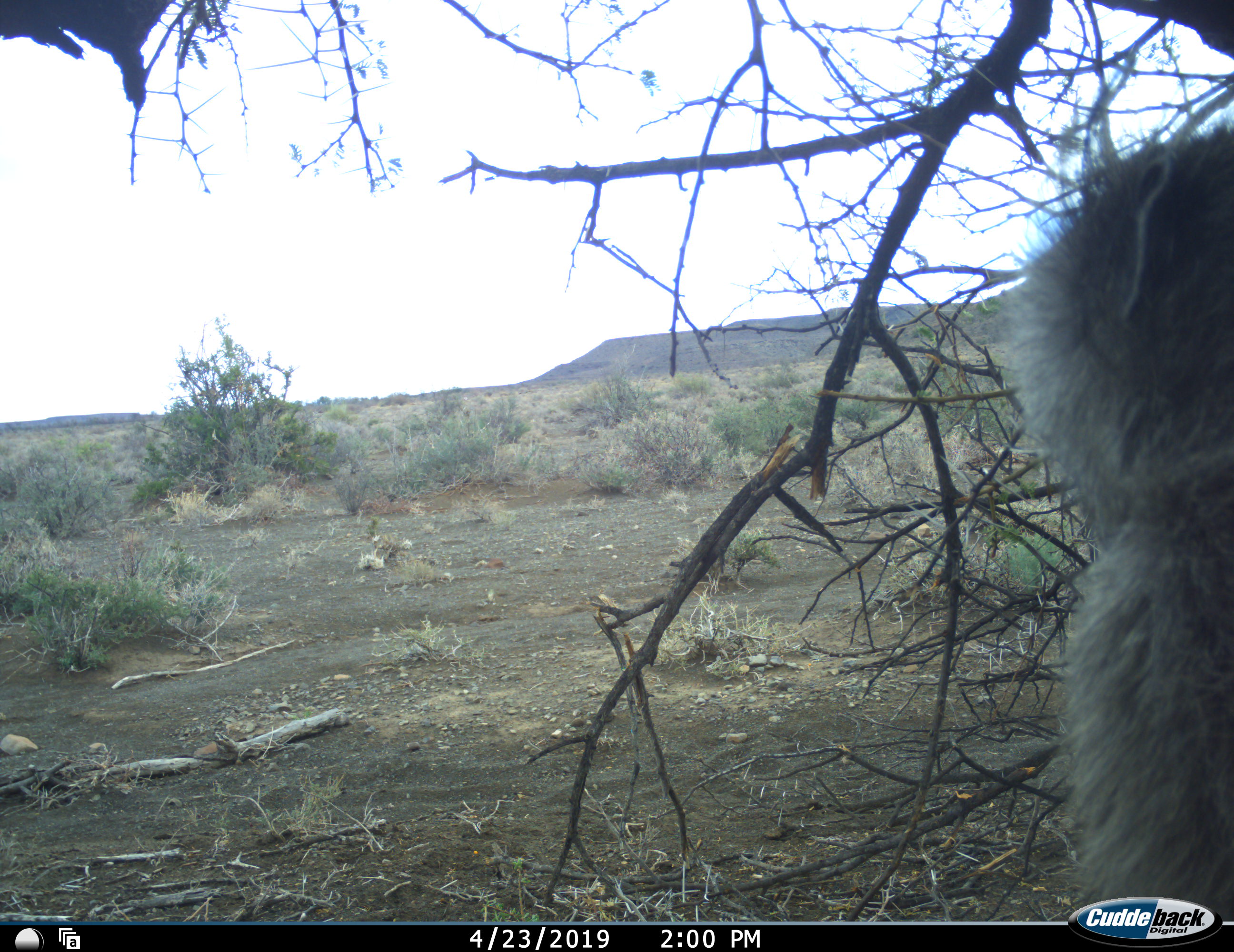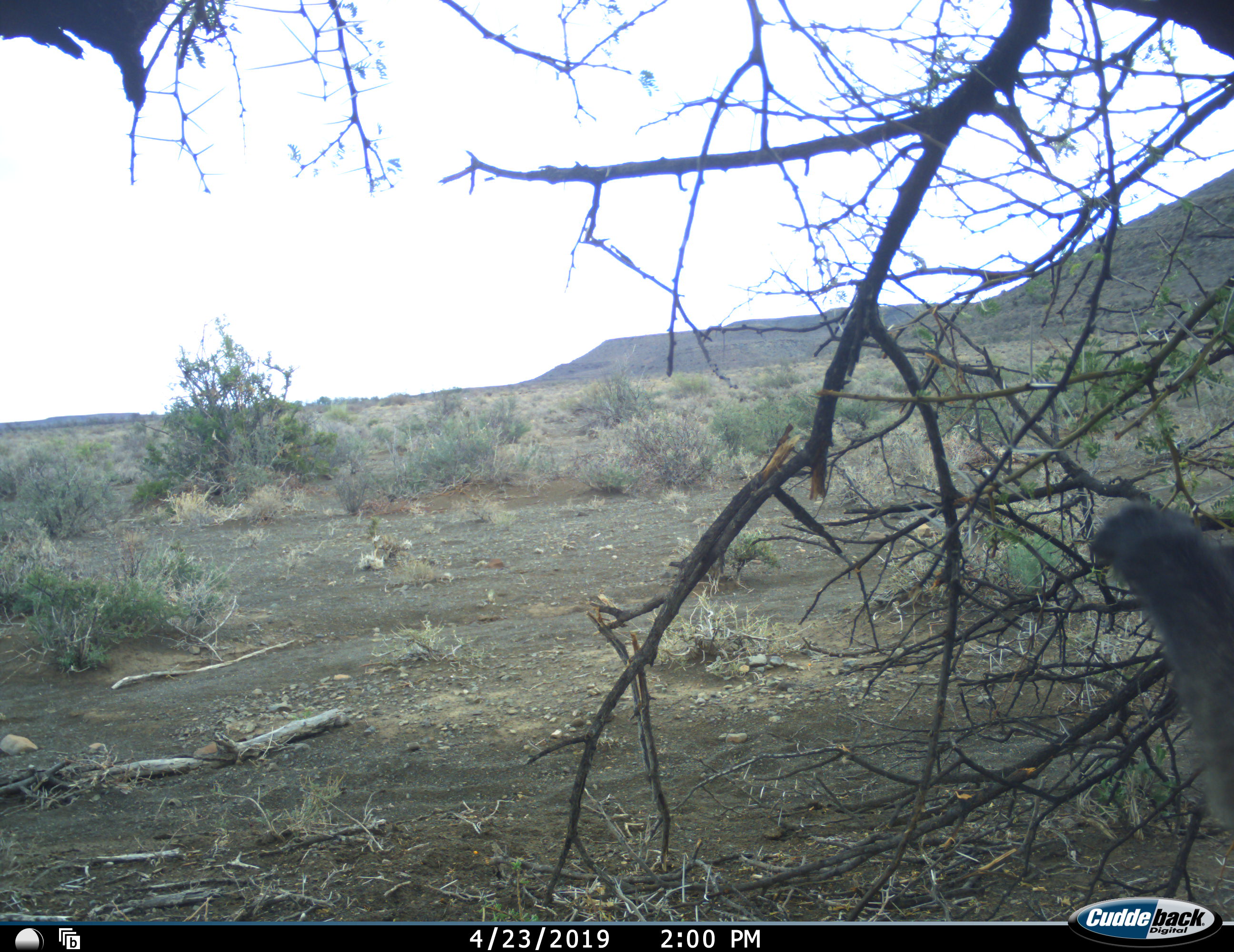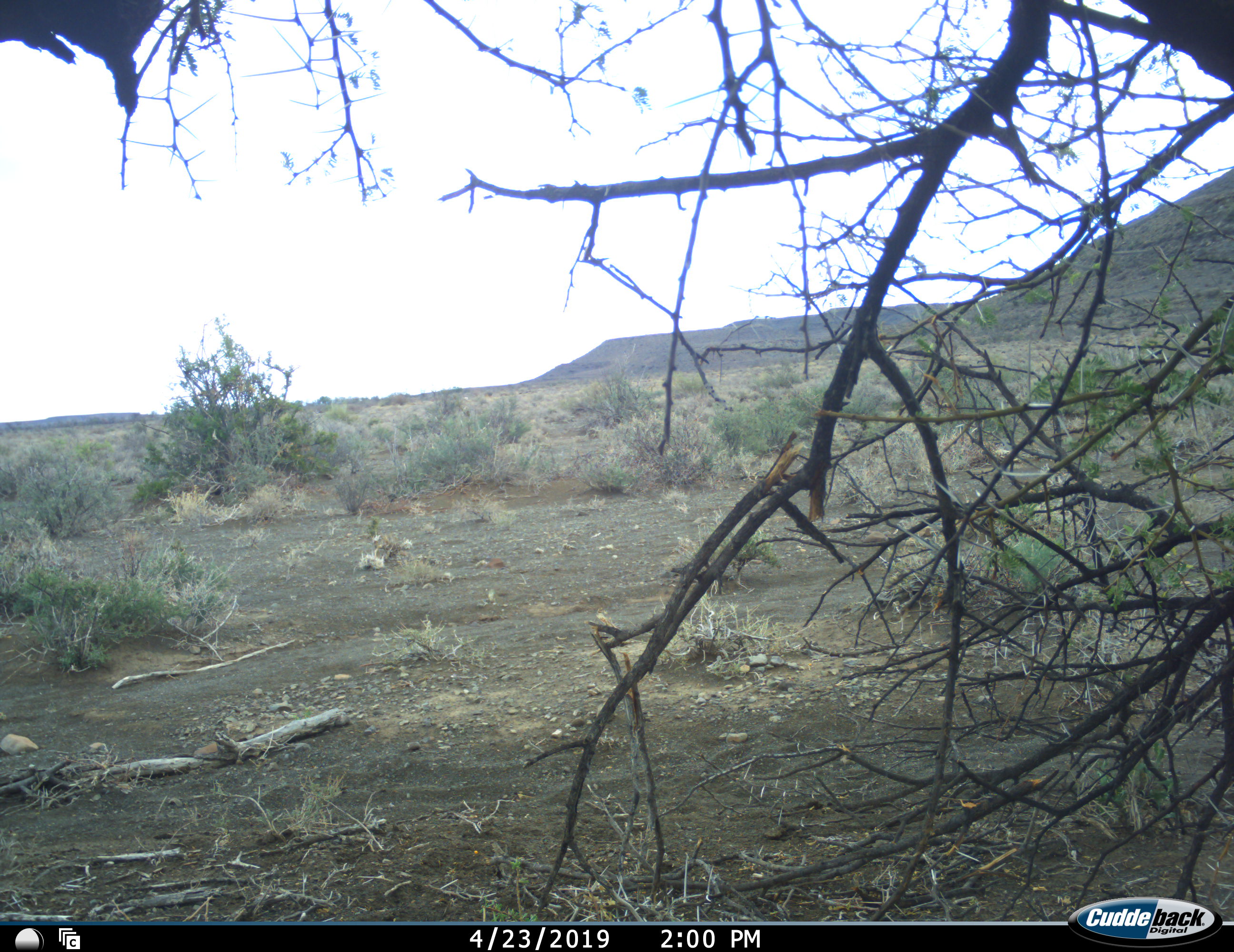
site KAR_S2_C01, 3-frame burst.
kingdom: Animalia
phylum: Chordata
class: Mammalia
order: Primates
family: Cercopithecidae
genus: Chlorocebus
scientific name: Chlorocebus pygerythrus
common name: vervet monkey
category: monkeyvervet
Monkeyvervet (vervet monkey) (Chlorocebus pygerythrus), count 1. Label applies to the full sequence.